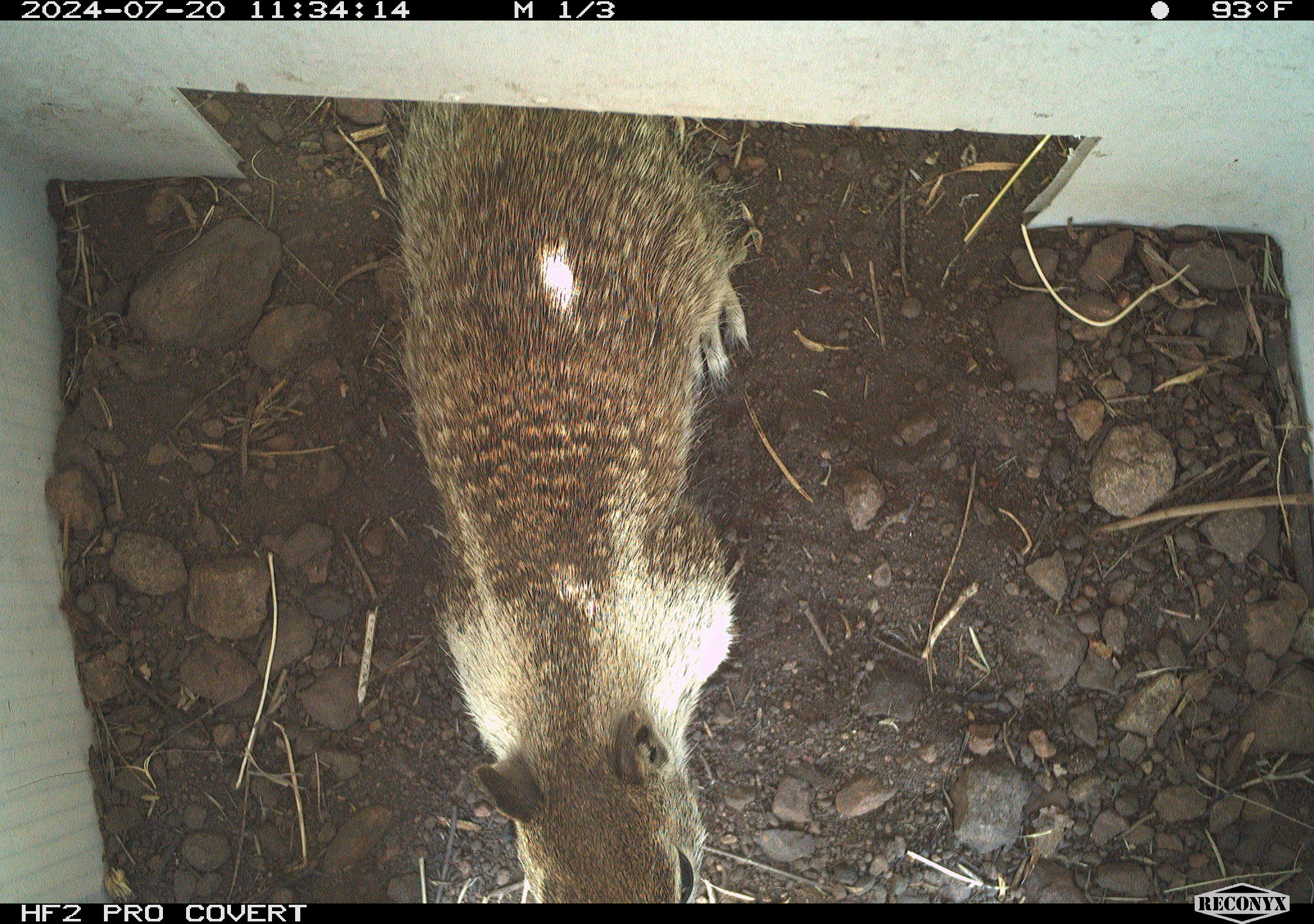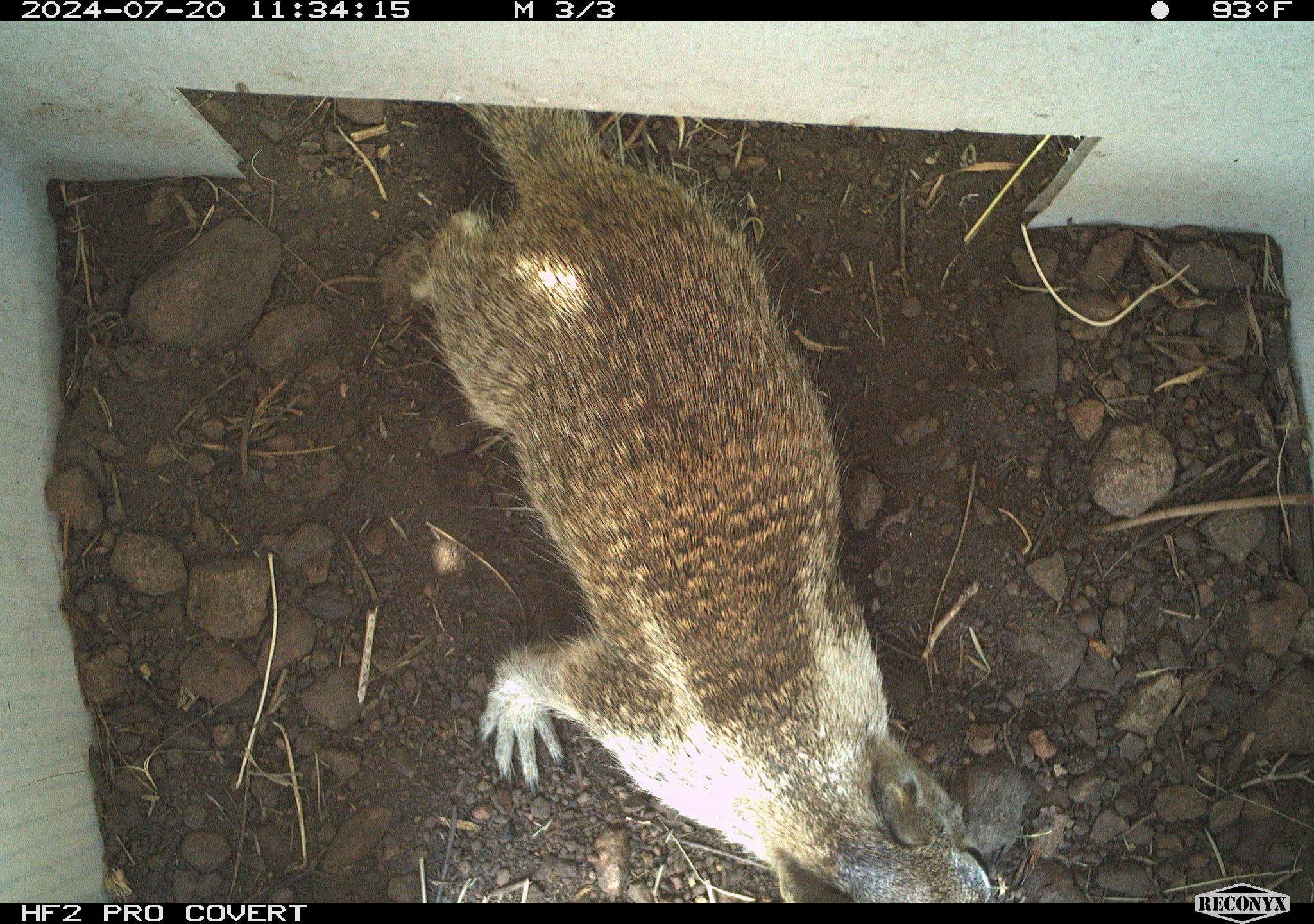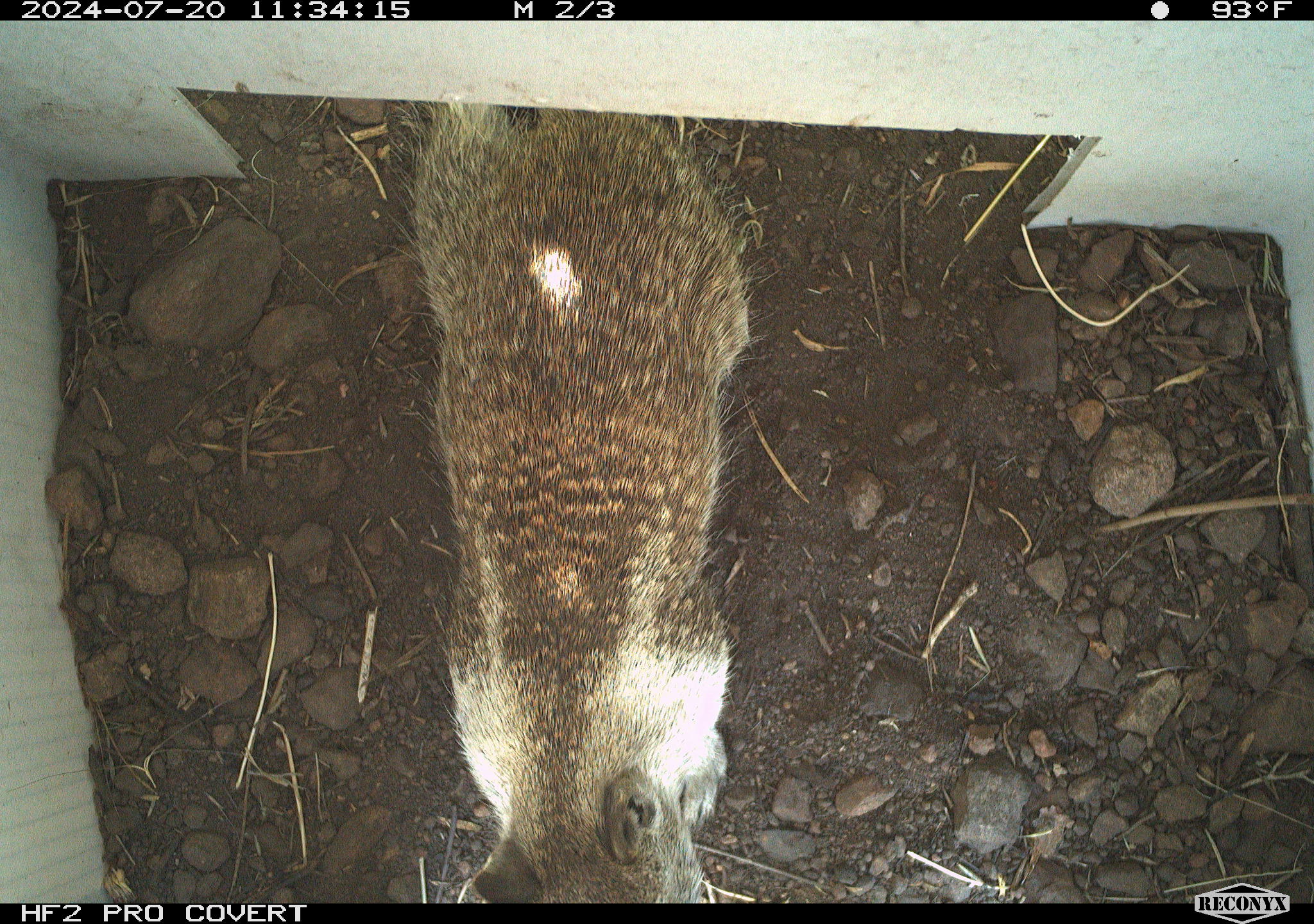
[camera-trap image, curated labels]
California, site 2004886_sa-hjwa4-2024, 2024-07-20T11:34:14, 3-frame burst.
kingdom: Animalia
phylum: Chordata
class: Mammalia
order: Rodentia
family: Sciuridae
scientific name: Sciuridae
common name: squirrels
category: sciuridae family